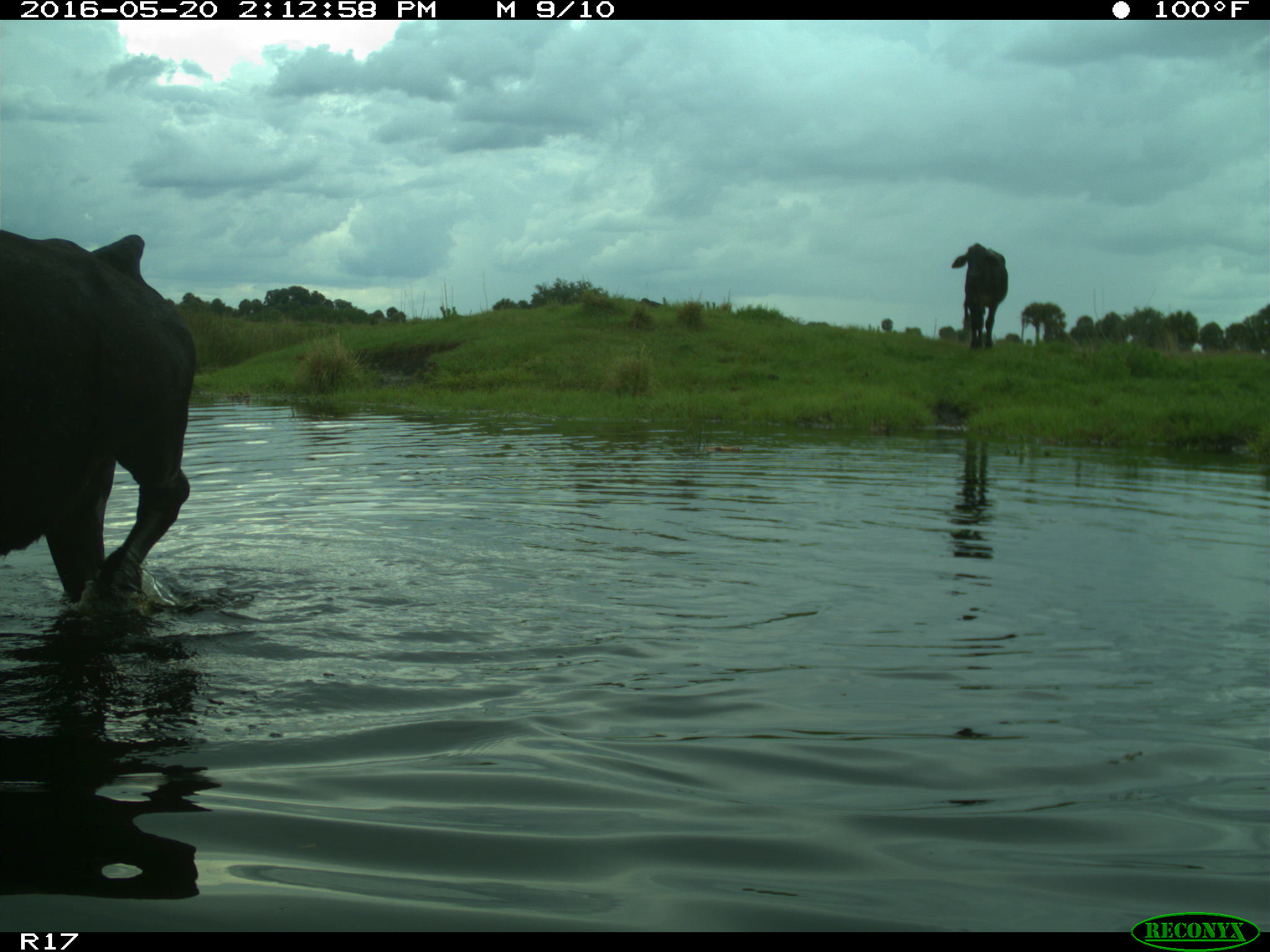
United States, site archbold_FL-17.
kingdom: Animalia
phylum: Chordata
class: Mammalia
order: Artiodactyla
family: Bovidae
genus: Bos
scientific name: Bos taurus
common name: domestic cow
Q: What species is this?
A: Bos taurus (domestic cow).